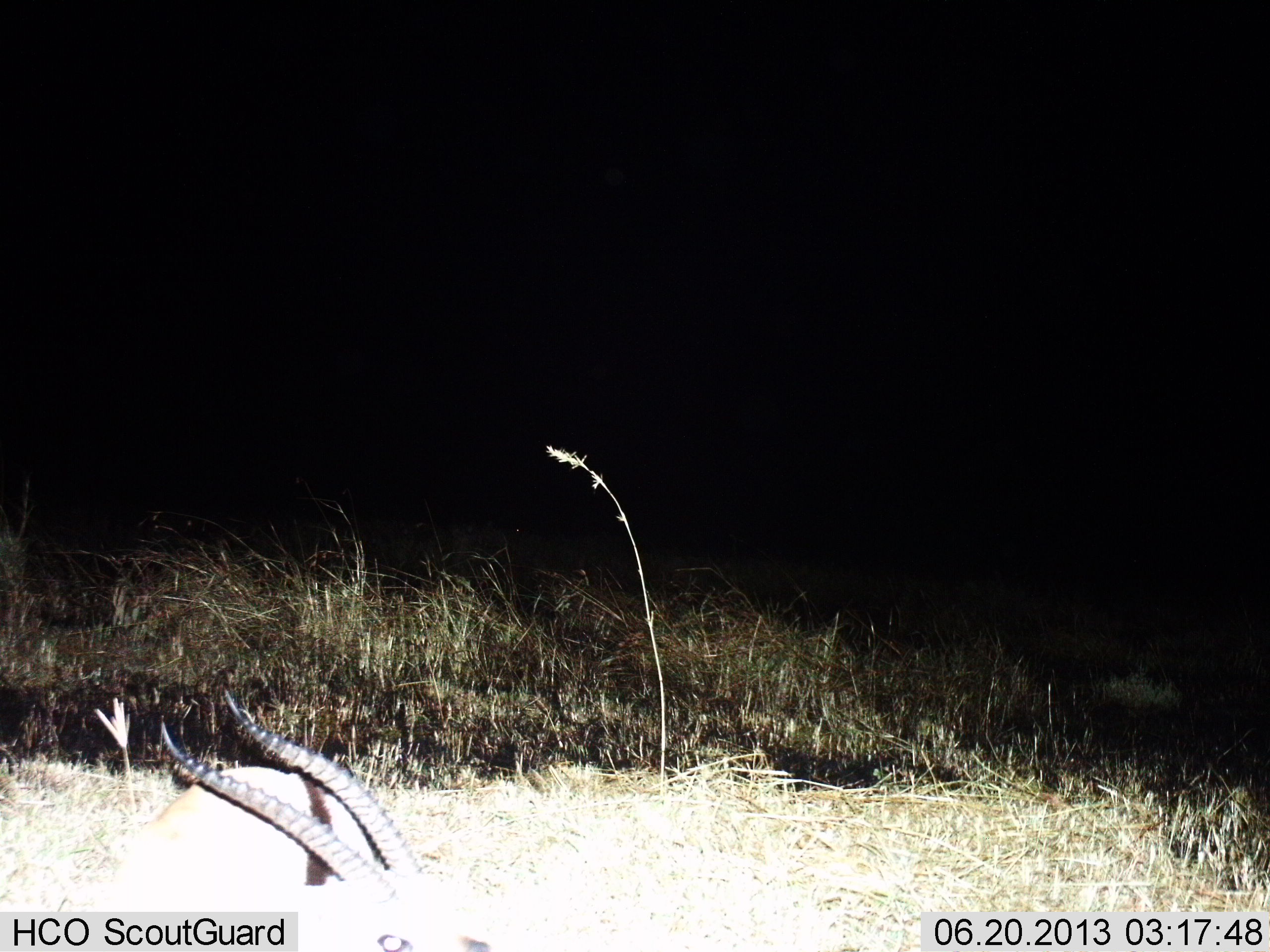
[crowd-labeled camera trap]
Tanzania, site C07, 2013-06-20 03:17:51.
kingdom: Animalia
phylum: Chordata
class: Mammalia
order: Artiodactyla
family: Bovidae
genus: Eudorcas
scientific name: Eudorcas thomsonii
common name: thomson's gazelle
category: gazellethomsons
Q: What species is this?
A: Gazellethomsons (thomson's gazelle) (Eudorcas thomsonii).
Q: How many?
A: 1.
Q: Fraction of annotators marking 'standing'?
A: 27%.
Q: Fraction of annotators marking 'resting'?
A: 60%.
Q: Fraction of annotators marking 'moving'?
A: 7%.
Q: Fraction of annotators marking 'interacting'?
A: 7%.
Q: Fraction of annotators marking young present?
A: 0%.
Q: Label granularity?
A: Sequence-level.